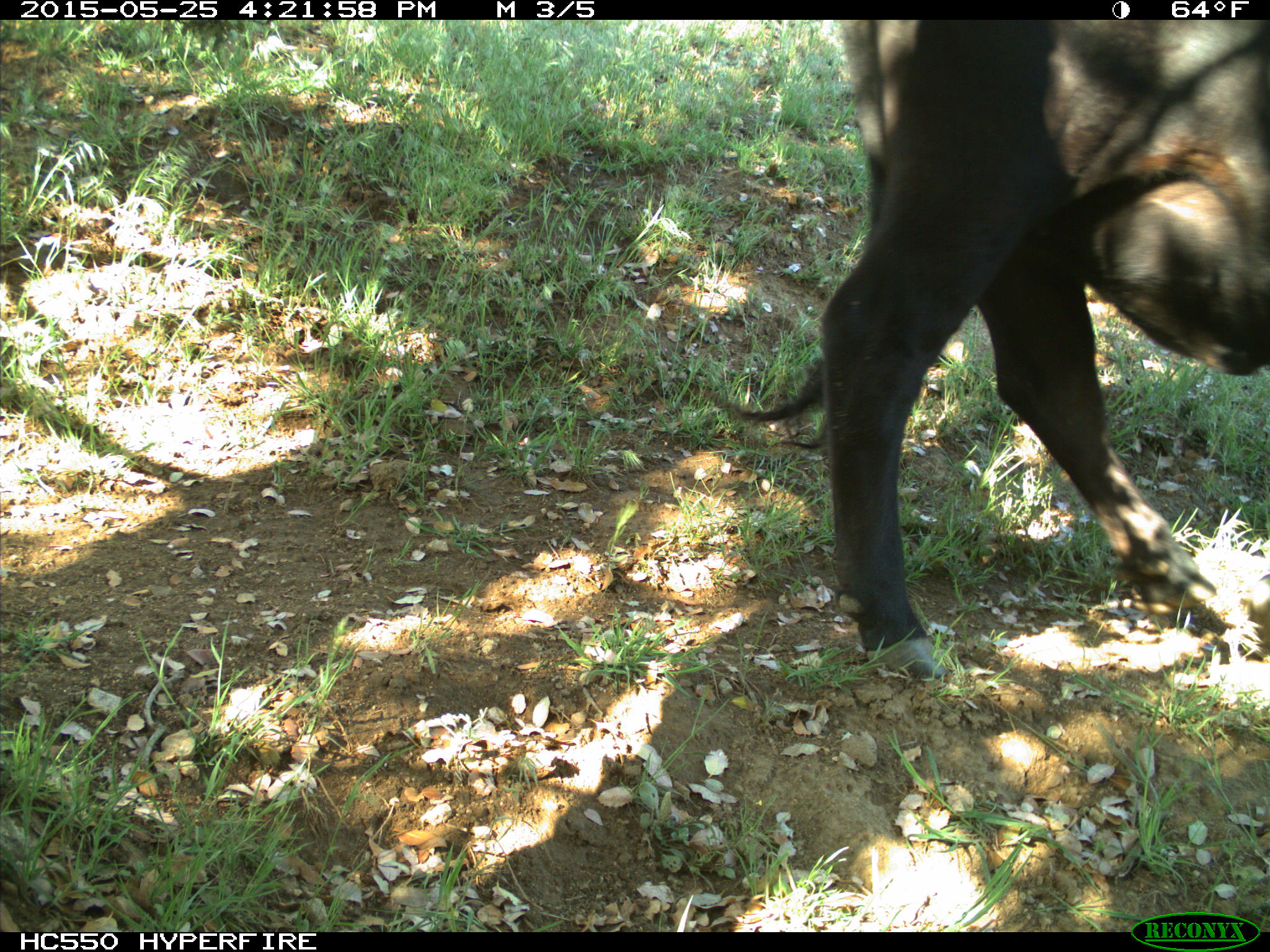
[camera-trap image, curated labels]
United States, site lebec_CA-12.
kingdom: Animalia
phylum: Chordata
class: Mammalia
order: Artiodactyla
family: Bovidae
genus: Bos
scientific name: Bos taurus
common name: domestic cow